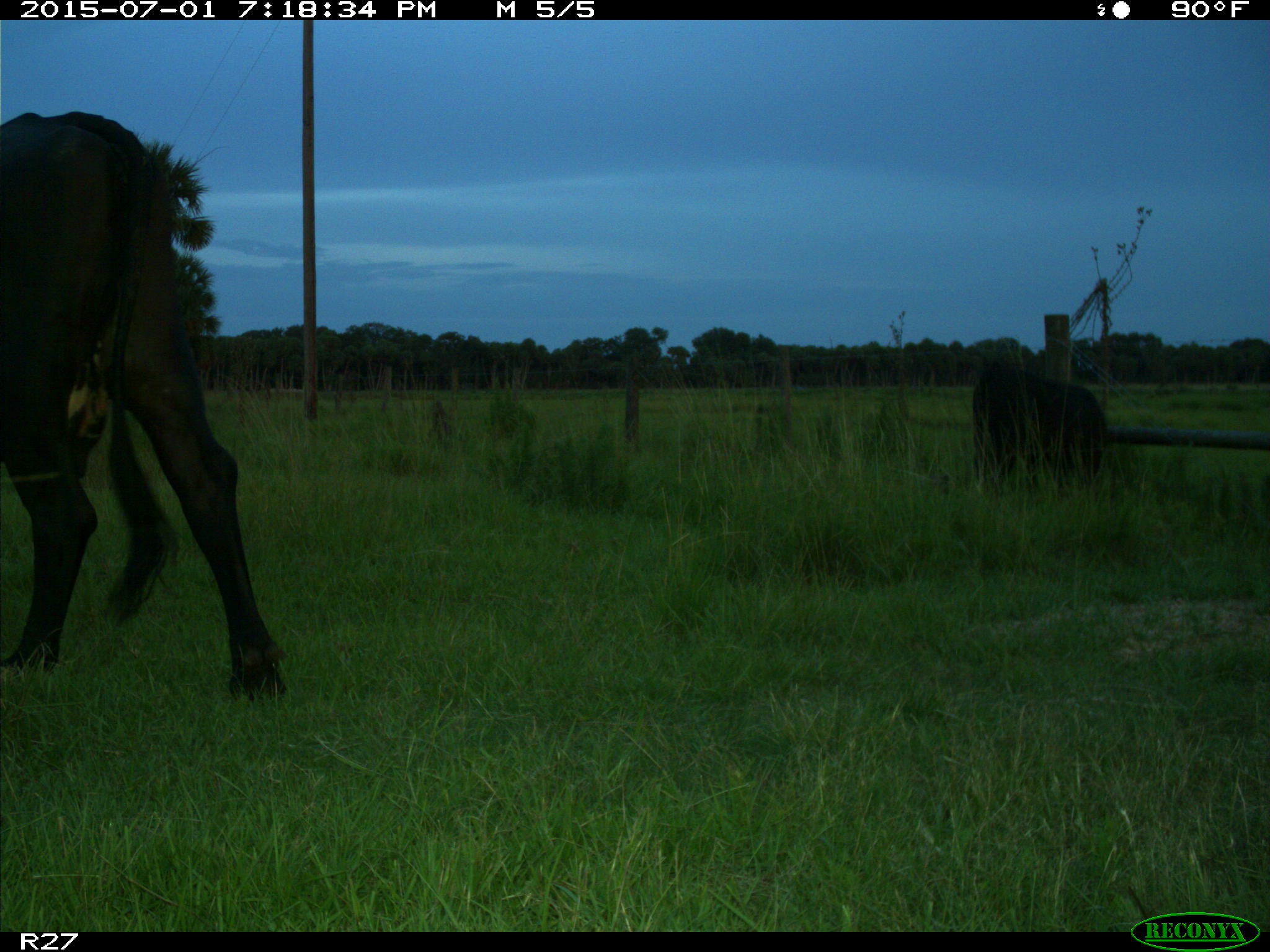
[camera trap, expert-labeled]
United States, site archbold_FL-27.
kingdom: Animalia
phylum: Chordata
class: Mammalia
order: Artiodactyla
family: Bovidae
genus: Bos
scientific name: Bos taurus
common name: domestic cow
Bos taurus (domestic cow).